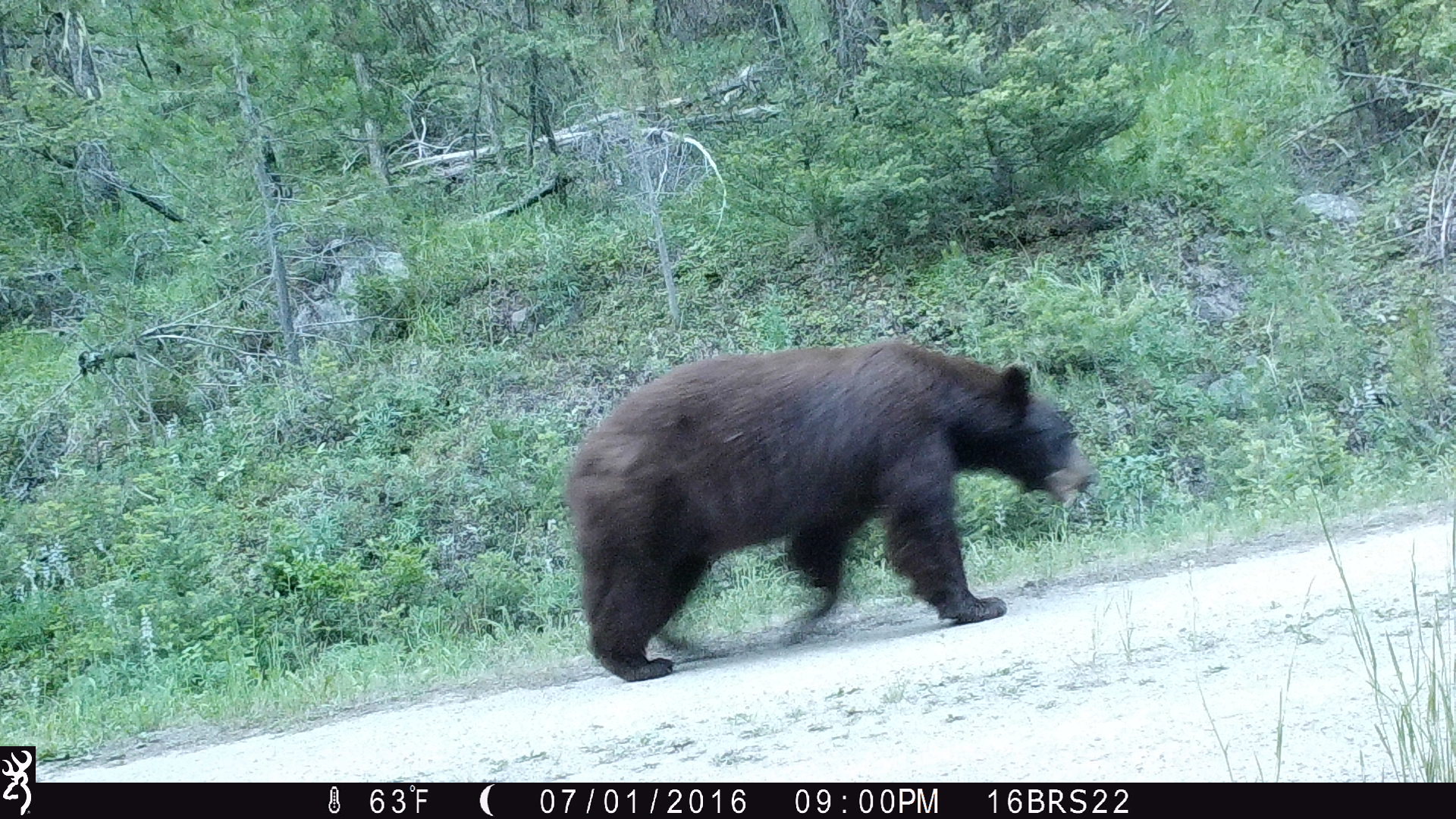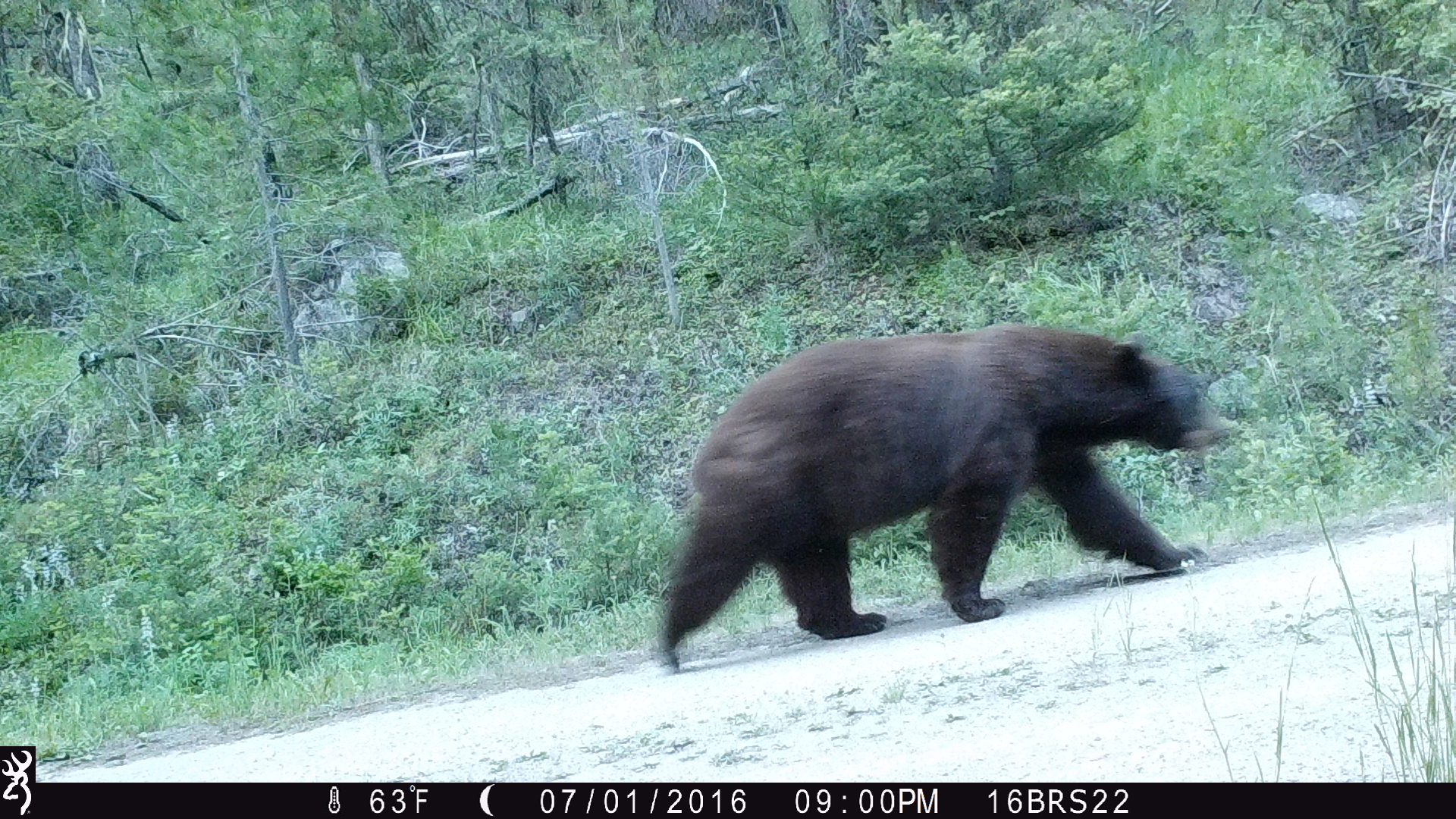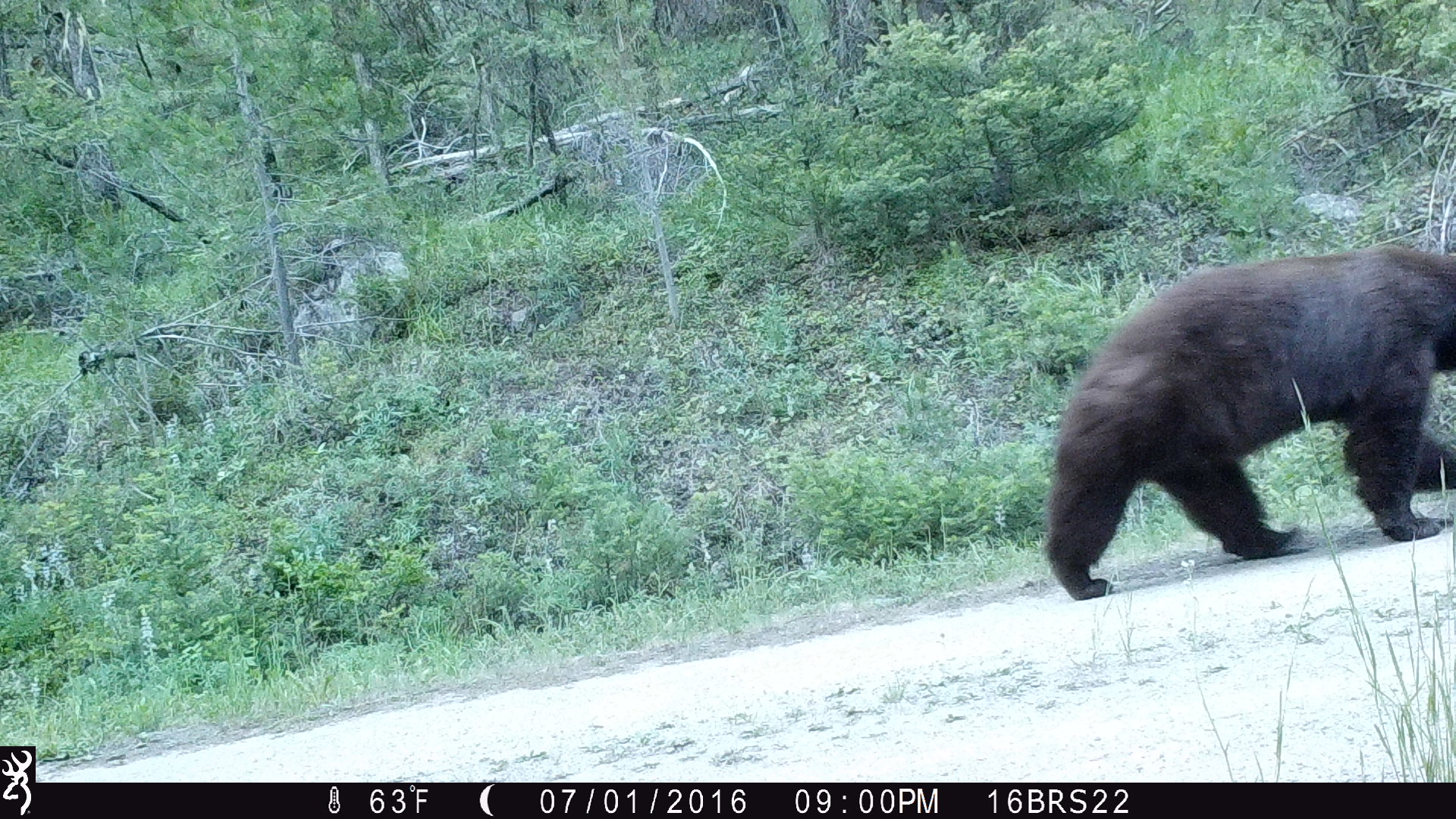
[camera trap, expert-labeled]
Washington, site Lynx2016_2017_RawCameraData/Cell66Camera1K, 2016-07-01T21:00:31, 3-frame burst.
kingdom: Animalia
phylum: Chordata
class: Mammalia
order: Carnivora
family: Ursidae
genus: Ursus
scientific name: Ursus americanus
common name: american black bear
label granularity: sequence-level